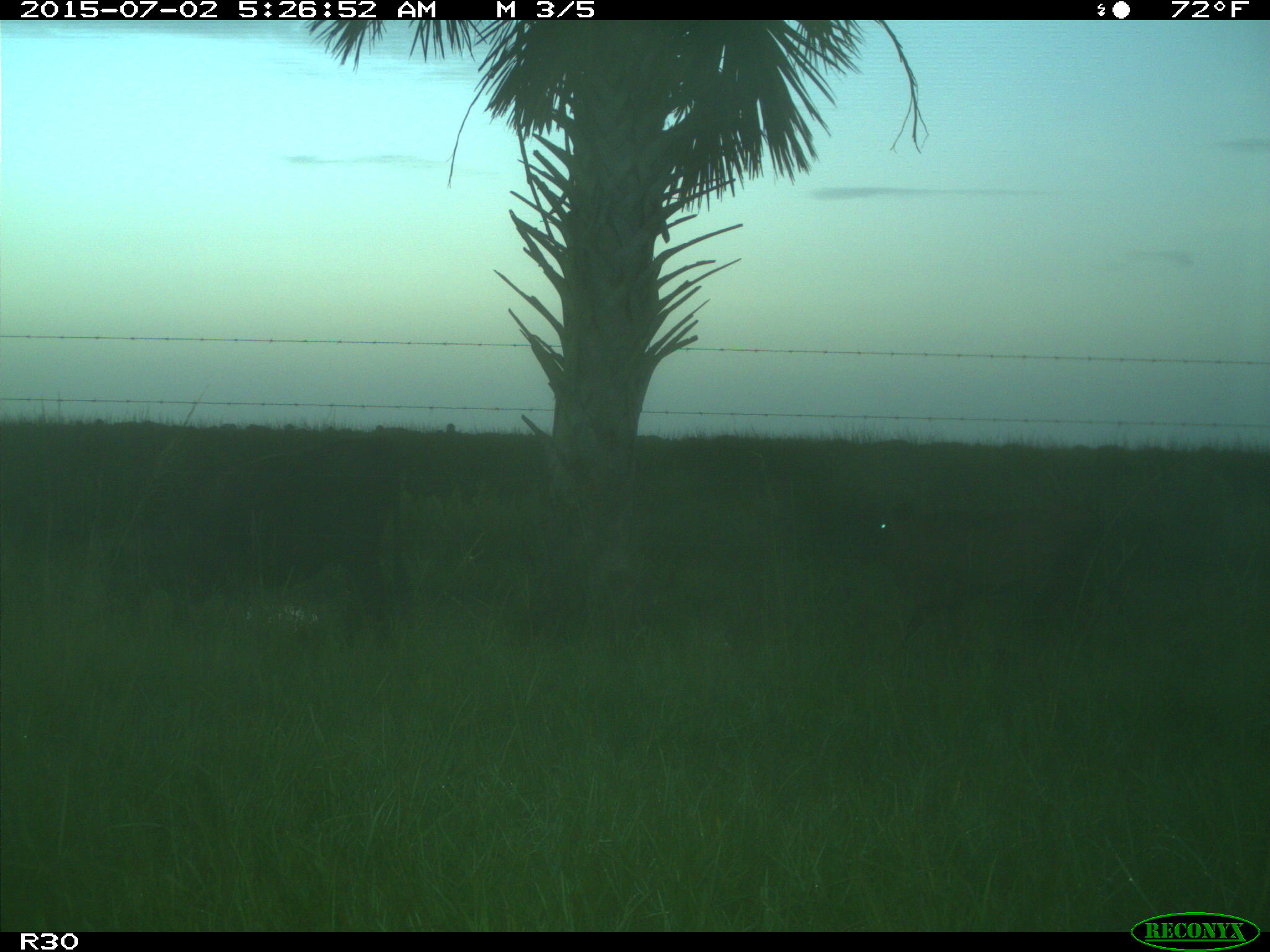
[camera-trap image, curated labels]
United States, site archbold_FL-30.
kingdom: Animalia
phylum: Chordata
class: Mammalia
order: Artiodactyla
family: Bovidae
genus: Bos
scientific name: Bos taurus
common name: domestic cow